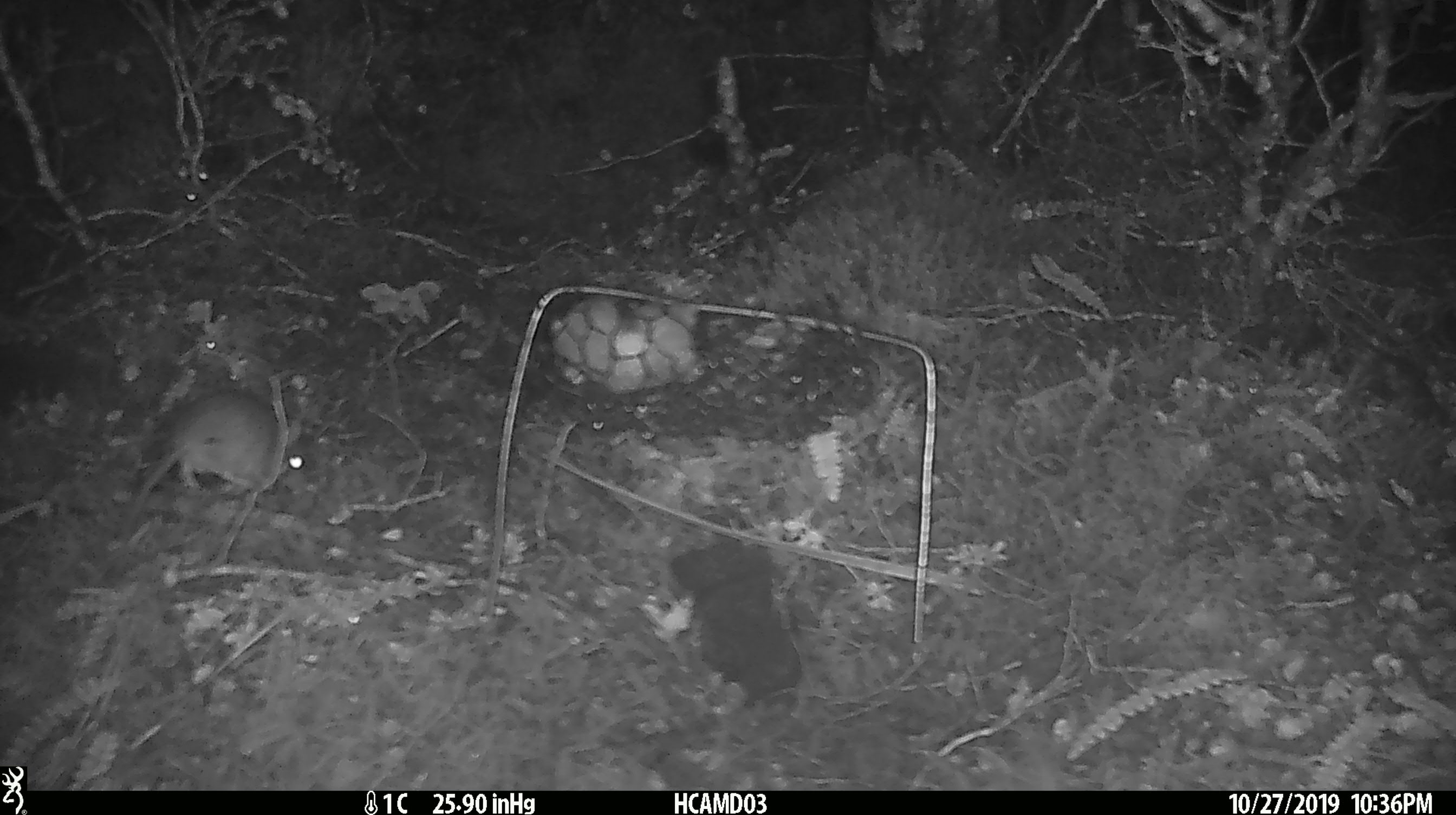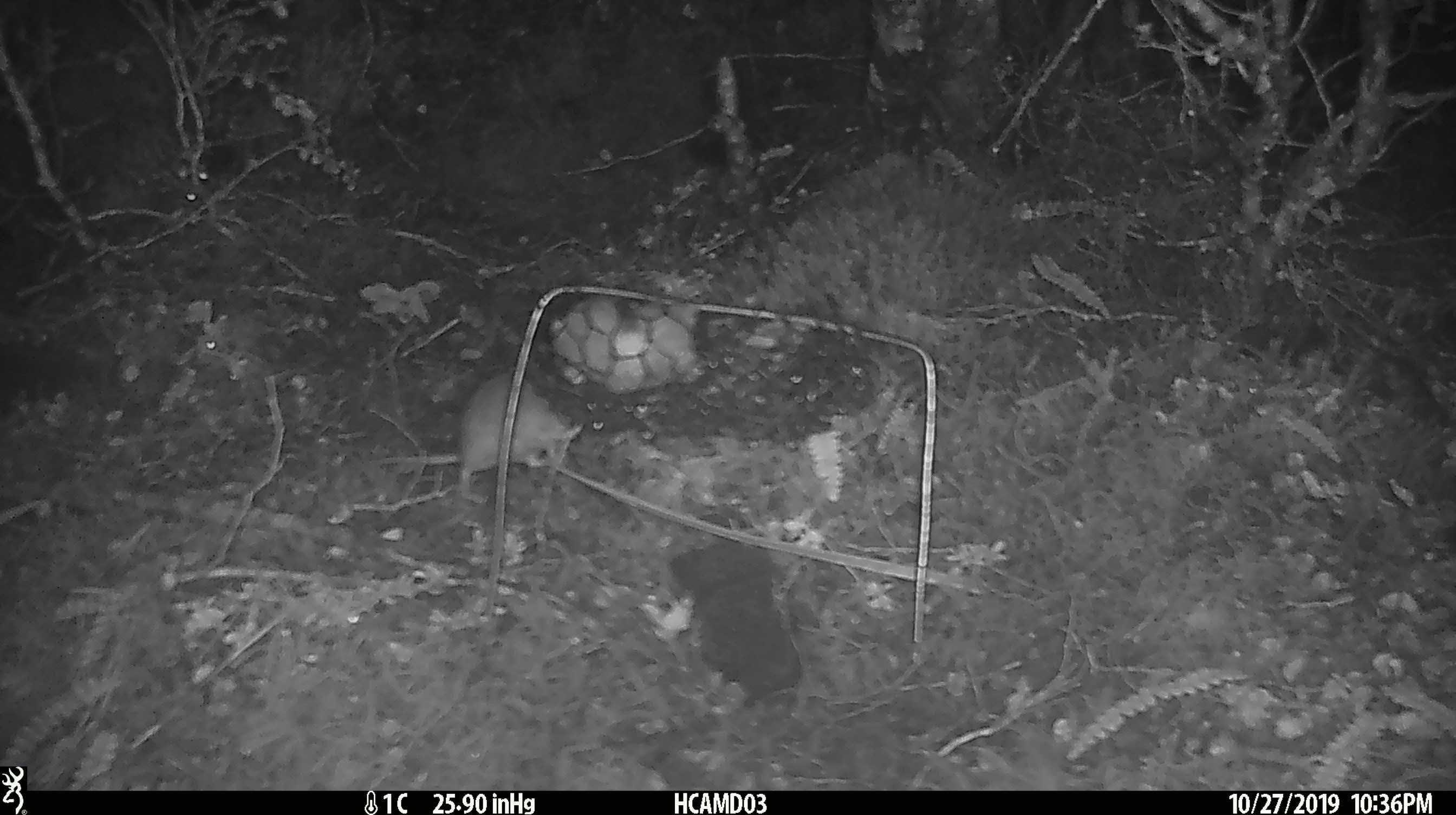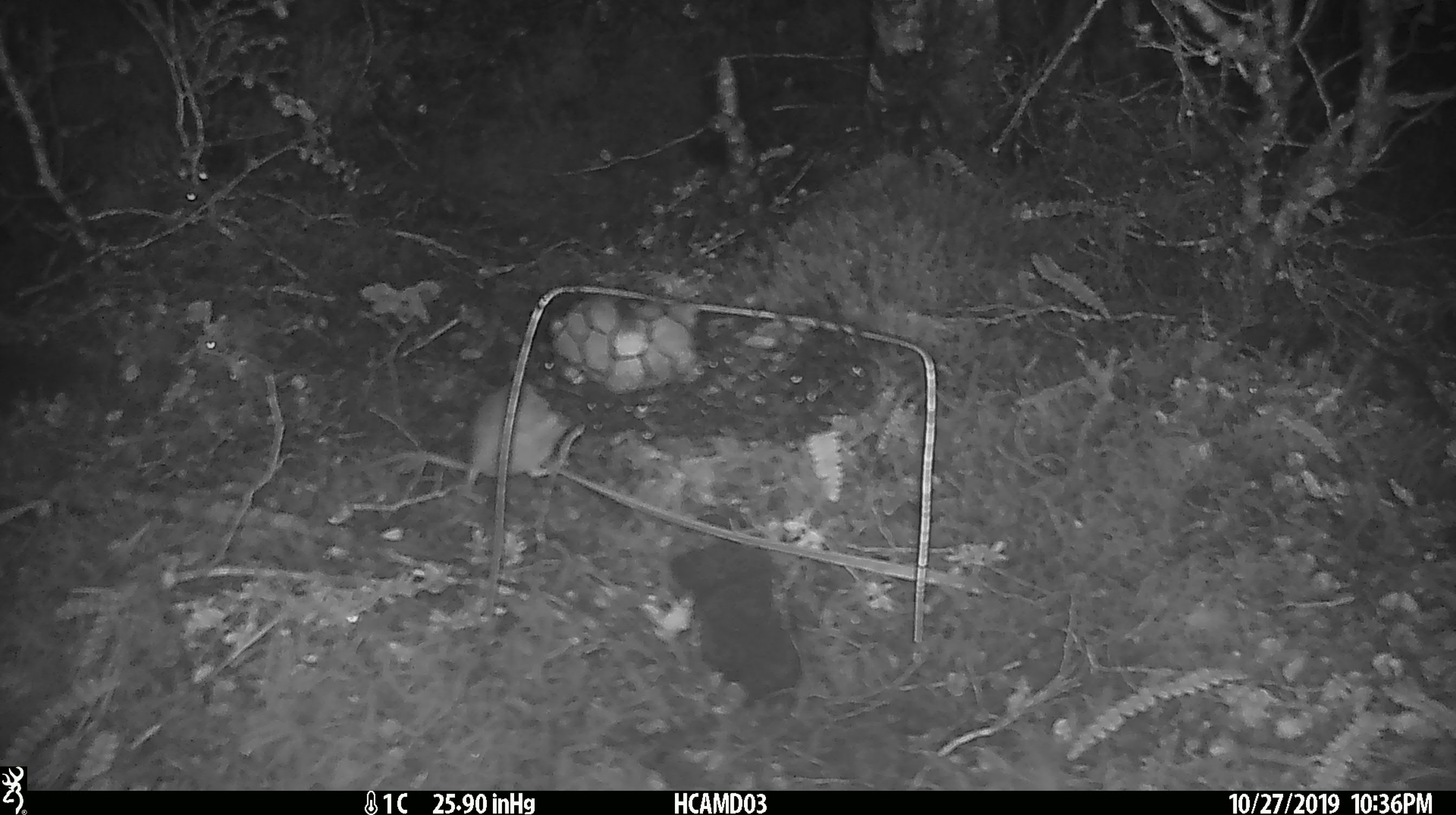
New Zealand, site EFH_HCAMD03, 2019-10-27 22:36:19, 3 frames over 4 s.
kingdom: Animalia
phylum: Chordata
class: Mammalia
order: Rodentia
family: Muridae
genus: Mus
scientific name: Mus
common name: mouse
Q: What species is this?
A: Mouse (Mus).